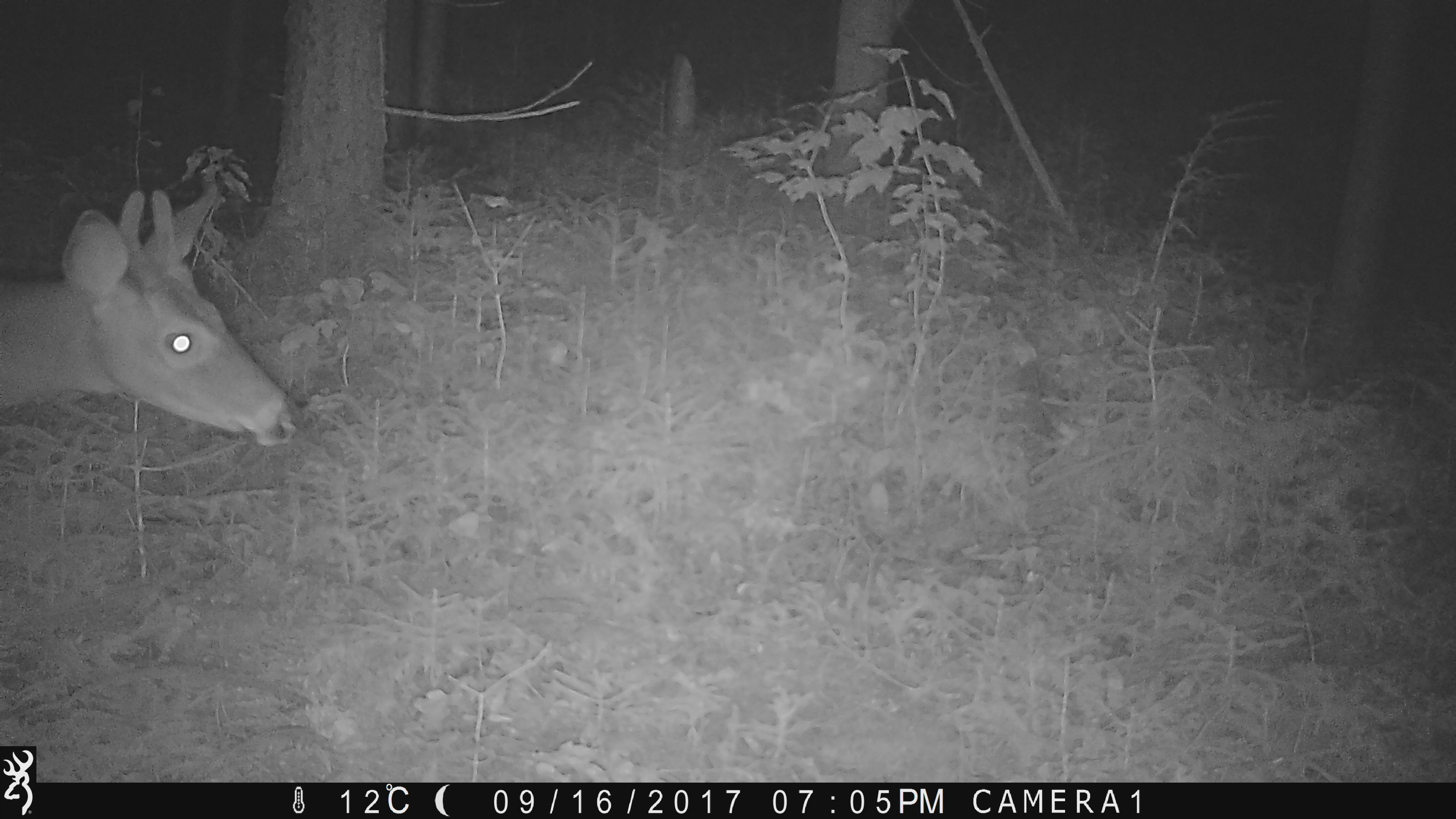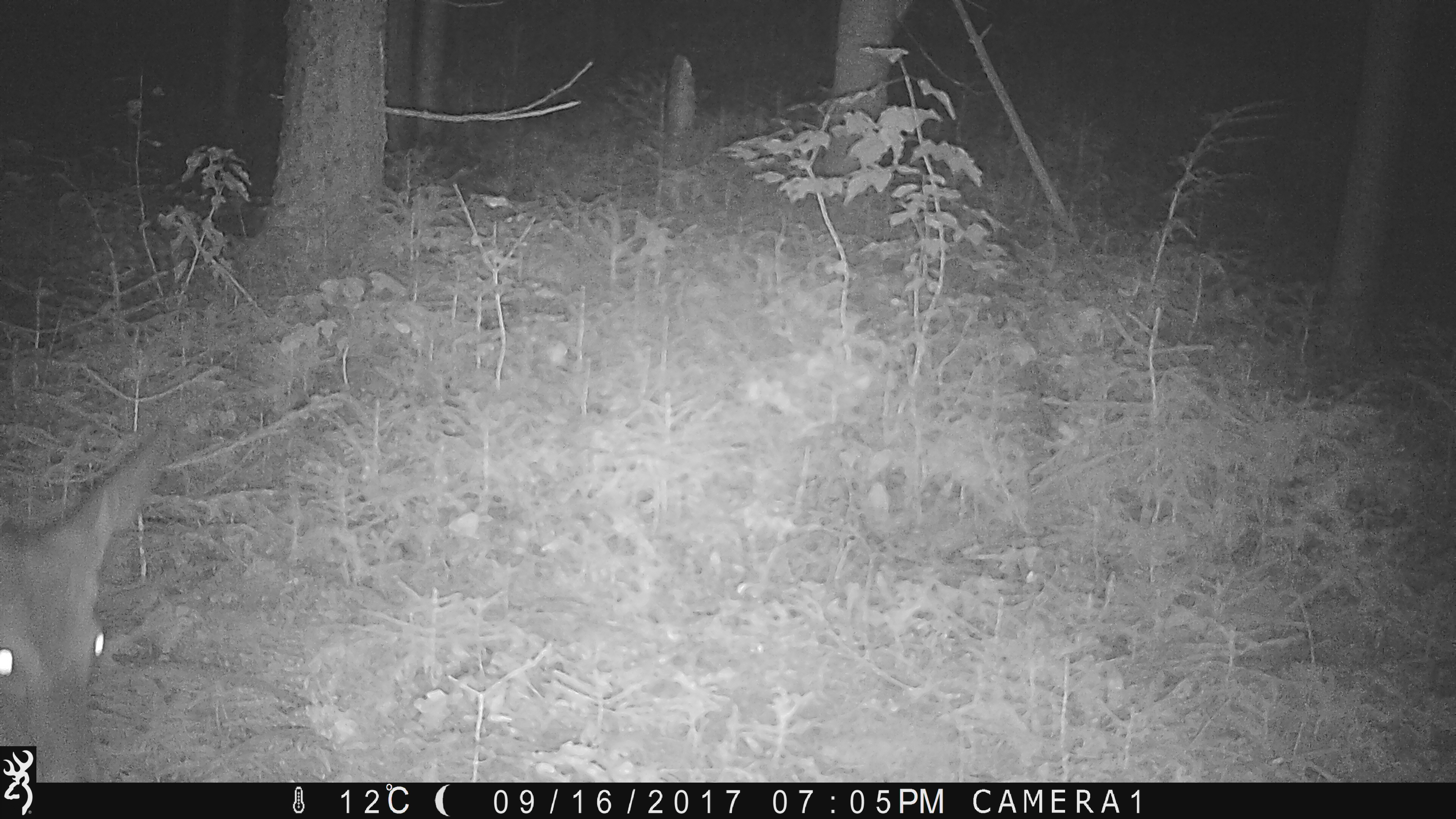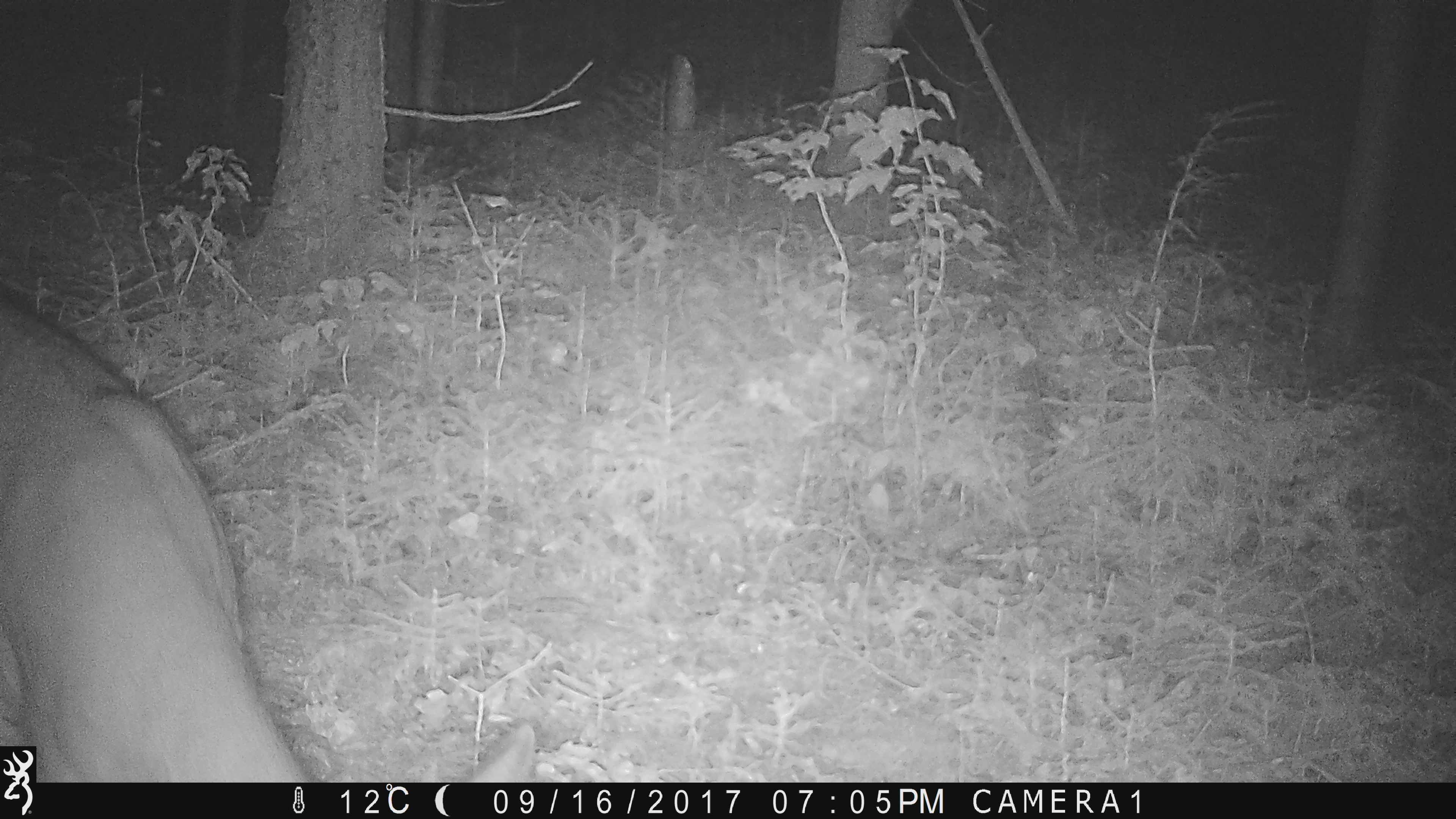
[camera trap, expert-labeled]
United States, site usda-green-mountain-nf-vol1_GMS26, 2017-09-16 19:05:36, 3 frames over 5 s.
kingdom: Animalia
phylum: Chordata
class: Mammalia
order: Artiodactyla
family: Cervidae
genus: Odocoileus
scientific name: Odocoileus virginianus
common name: white-tailed deer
White-tailed deer (Odocoileus virginianus).